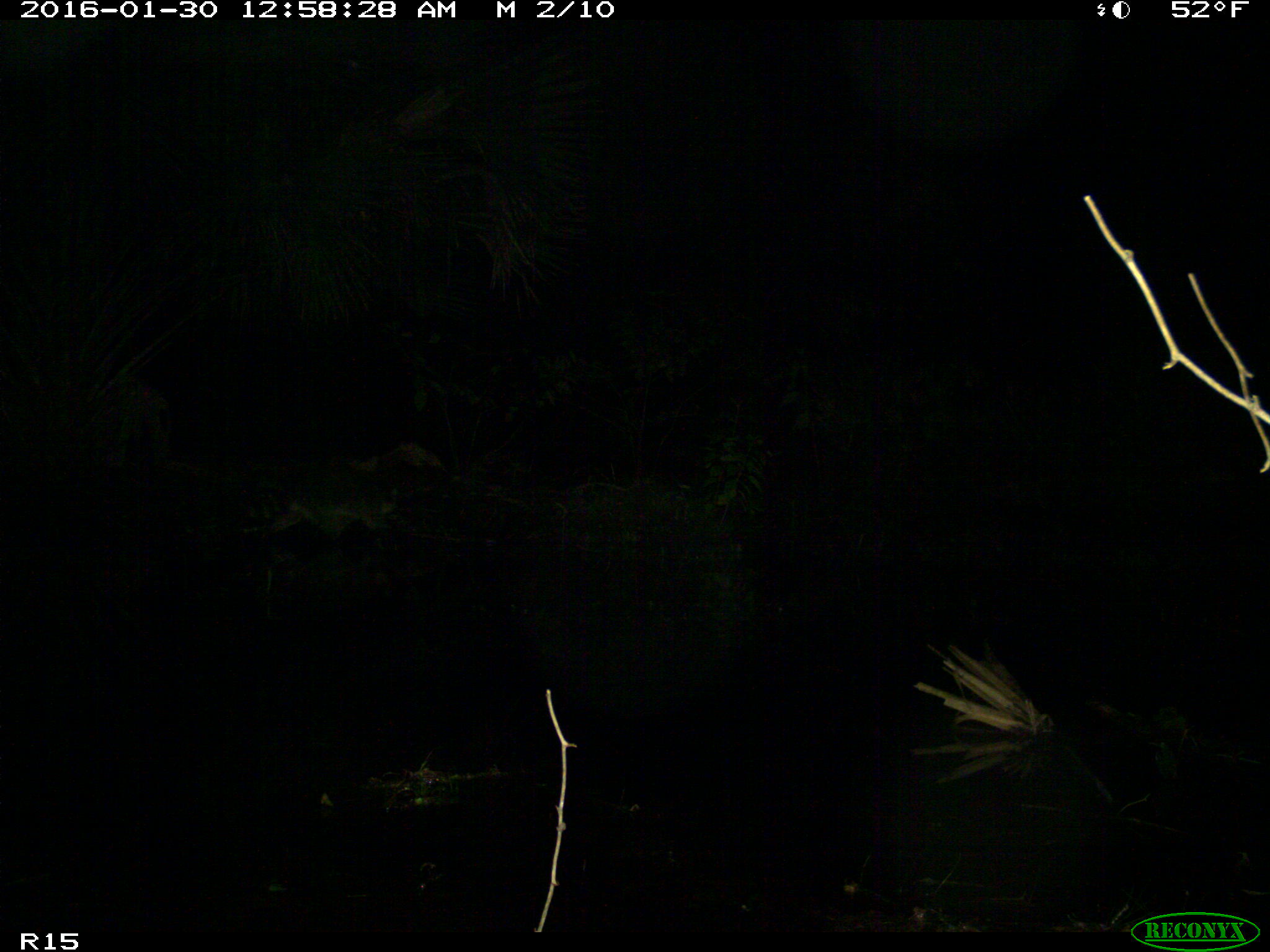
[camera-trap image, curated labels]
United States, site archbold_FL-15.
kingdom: Animalia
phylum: Chordata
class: Mammalia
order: Carnivora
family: Procyonidae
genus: Procyon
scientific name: Procyon lotor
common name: common raccoon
Procyon lotor (common raccoon).